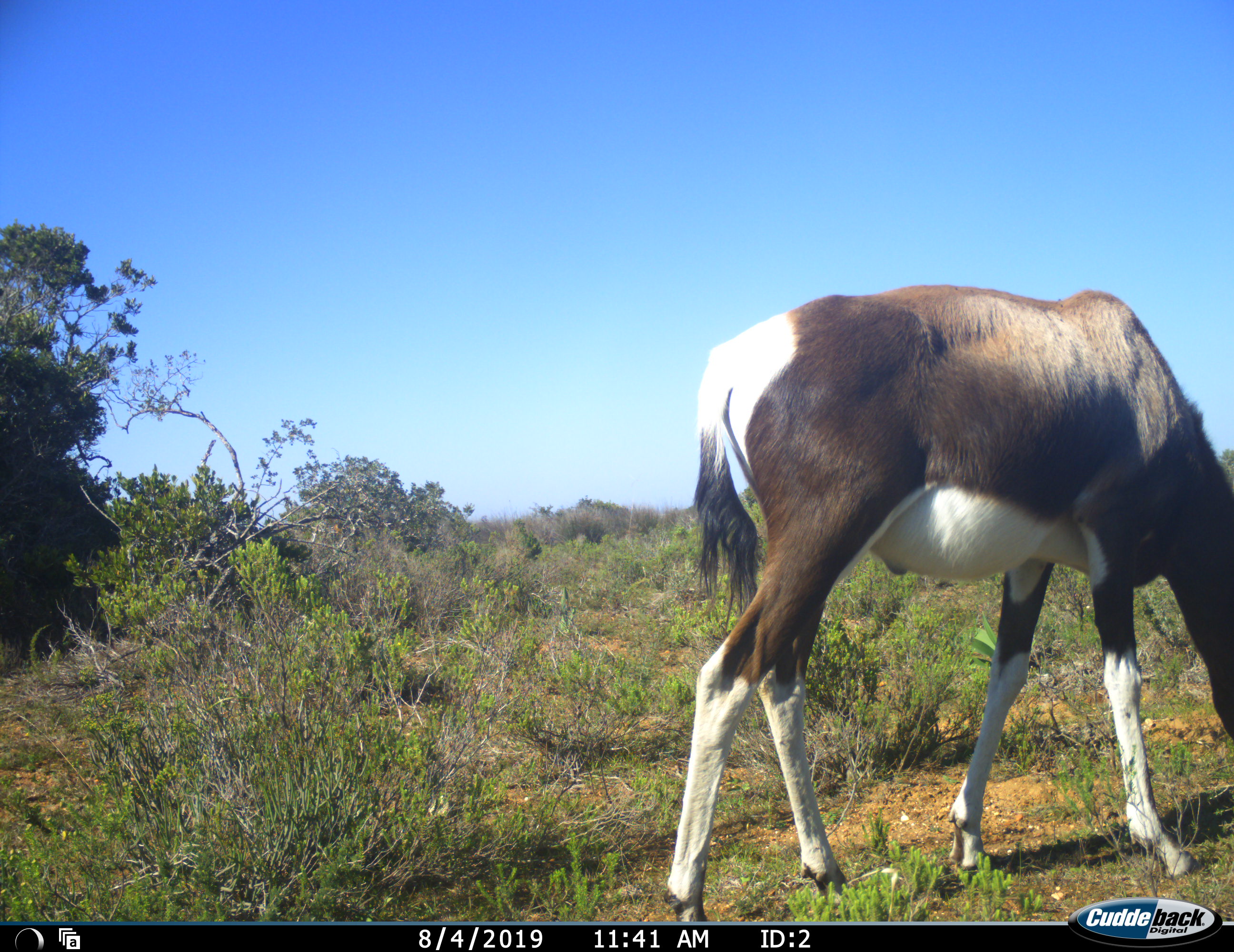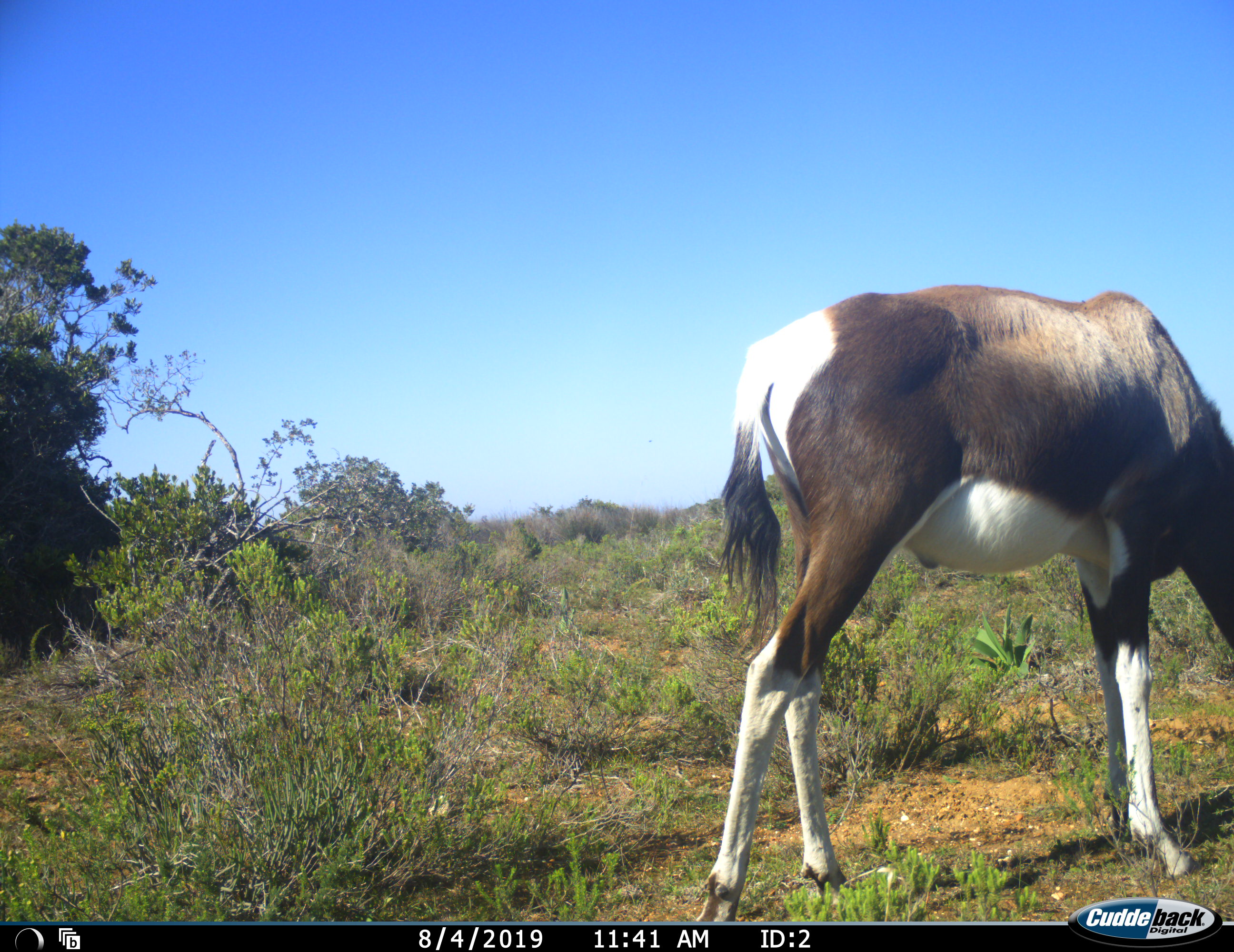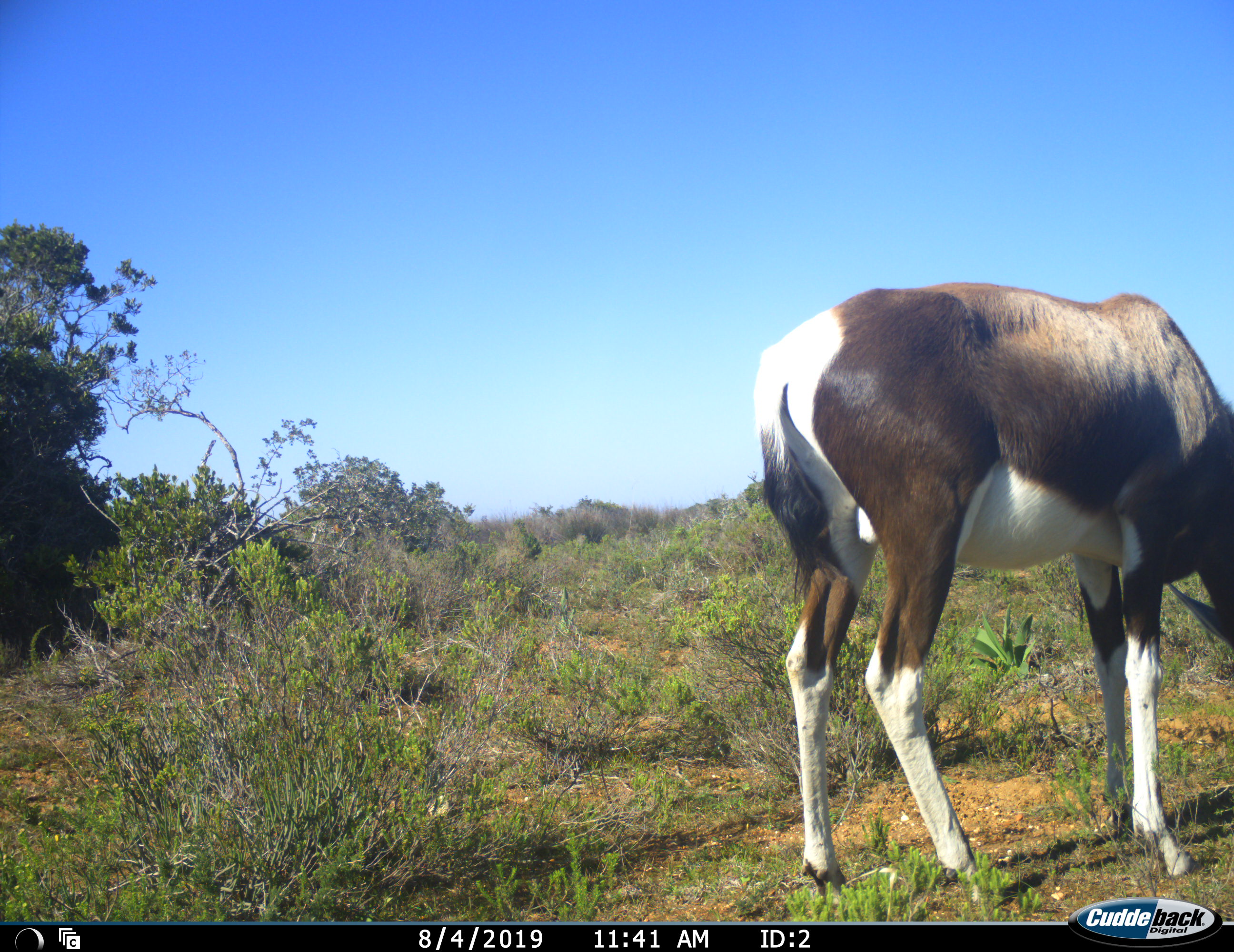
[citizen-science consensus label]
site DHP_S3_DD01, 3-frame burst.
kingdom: Animalia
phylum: Chordata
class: Mammalia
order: Artiodactyla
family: Bovidae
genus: Damaliscus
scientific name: Damaliscus pygargus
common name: bontebok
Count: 1.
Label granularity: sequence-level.